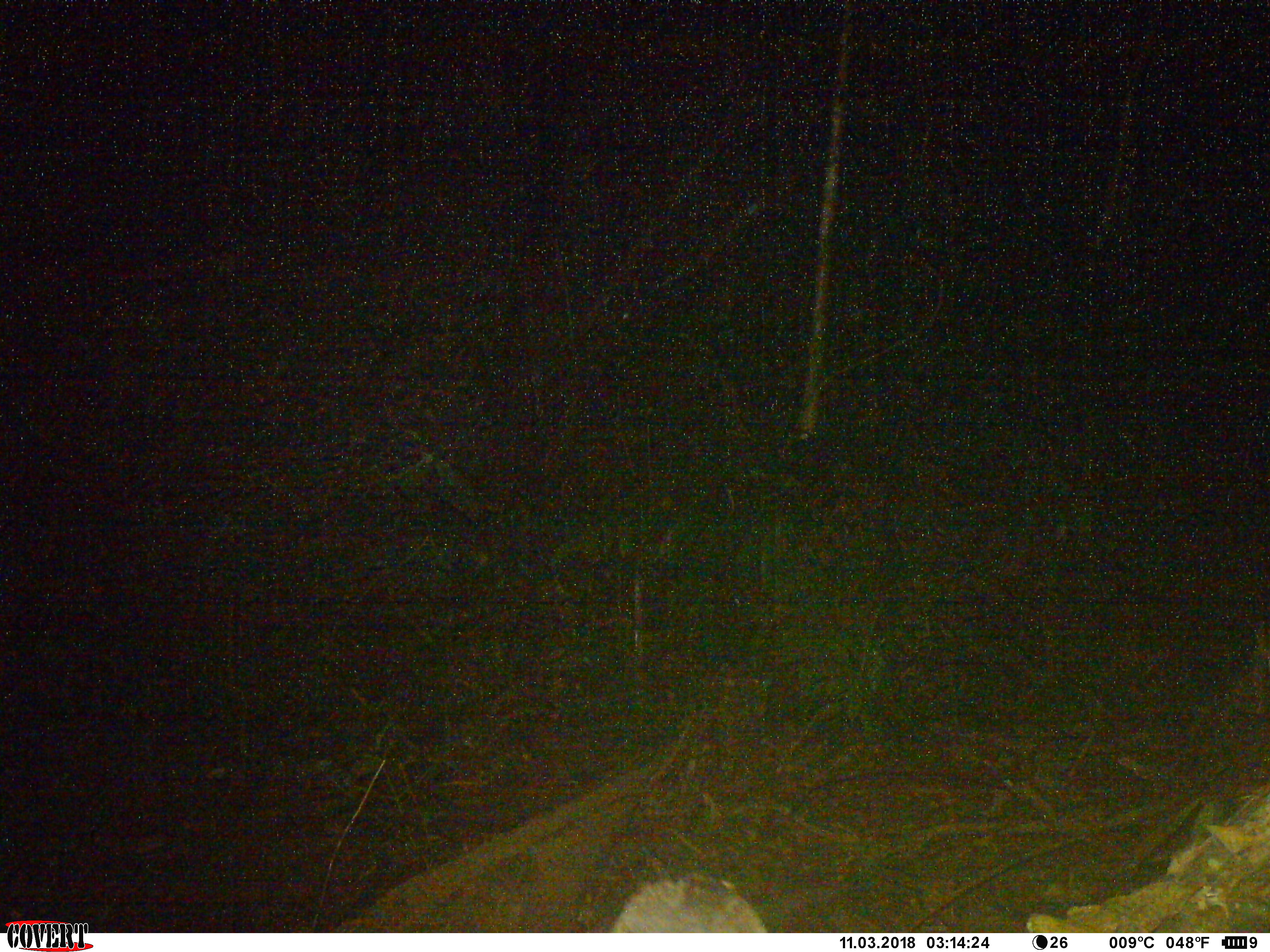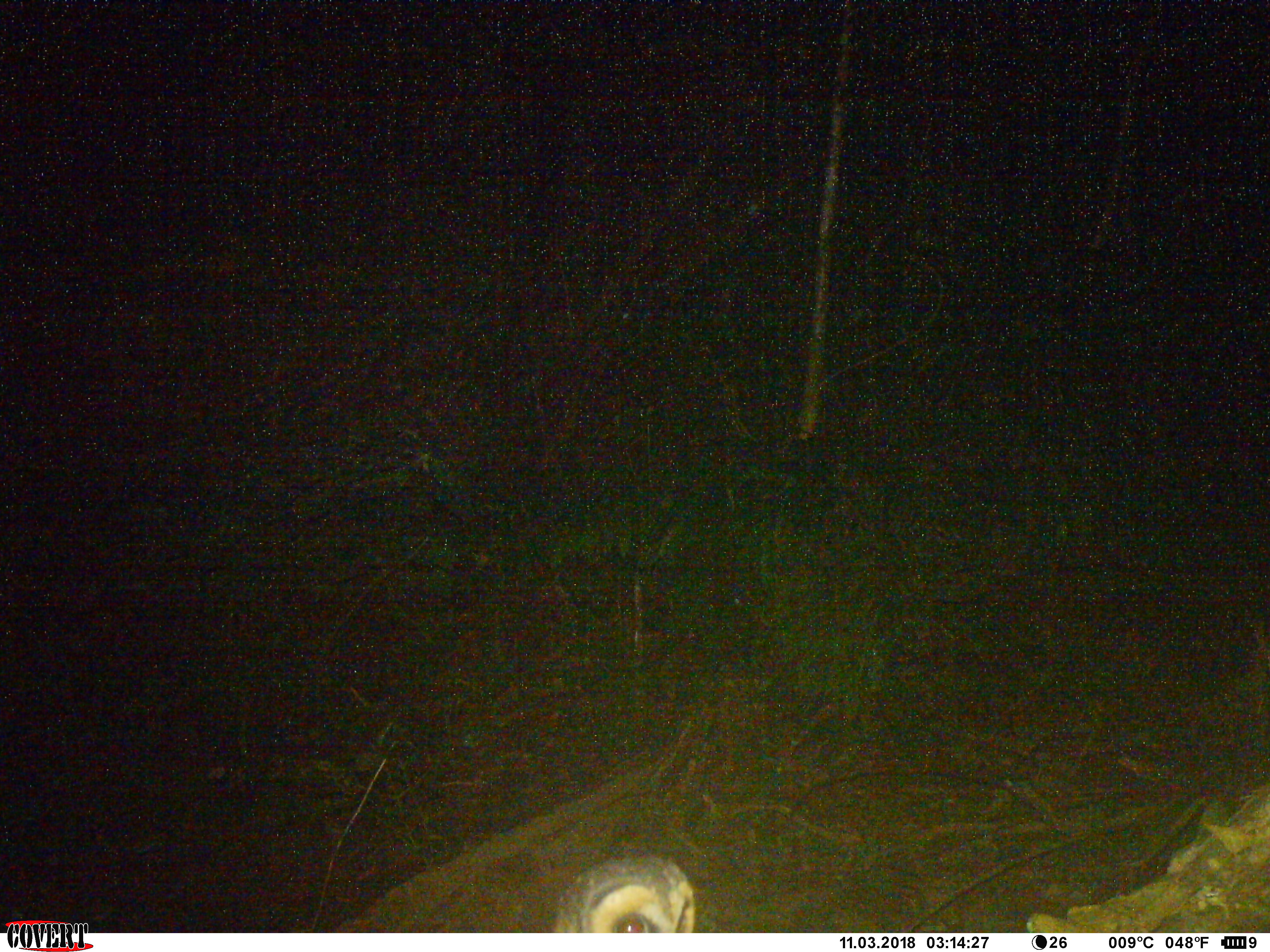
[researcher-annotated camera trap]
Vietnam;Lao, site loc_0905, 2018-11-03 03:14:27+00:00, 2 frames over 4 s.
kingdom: Animalia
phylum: Chordata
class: Aves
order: Strigiformes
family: Strigidae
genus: Strix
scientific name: Strix leptogrammica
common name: brown wood owl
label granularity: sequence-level